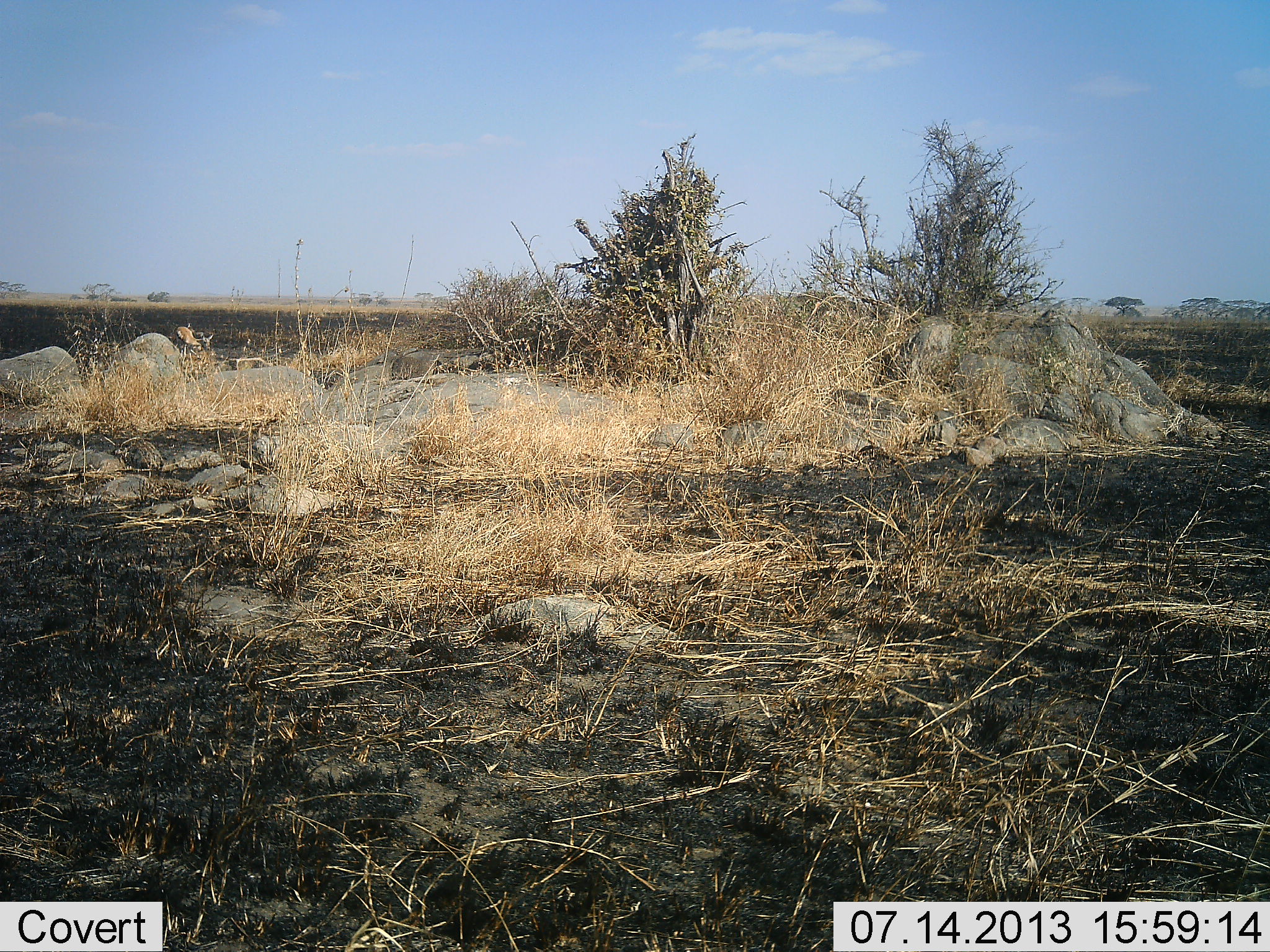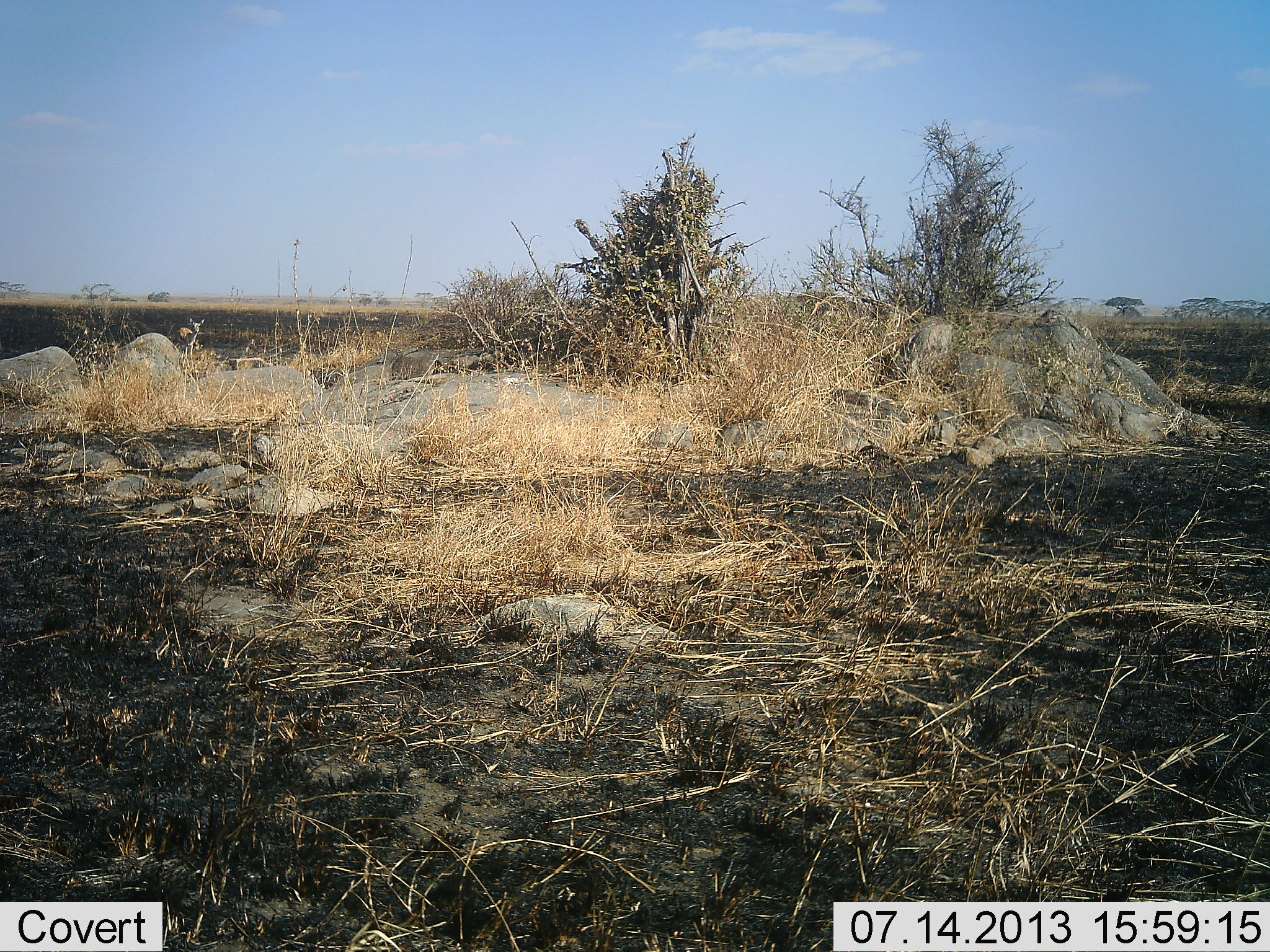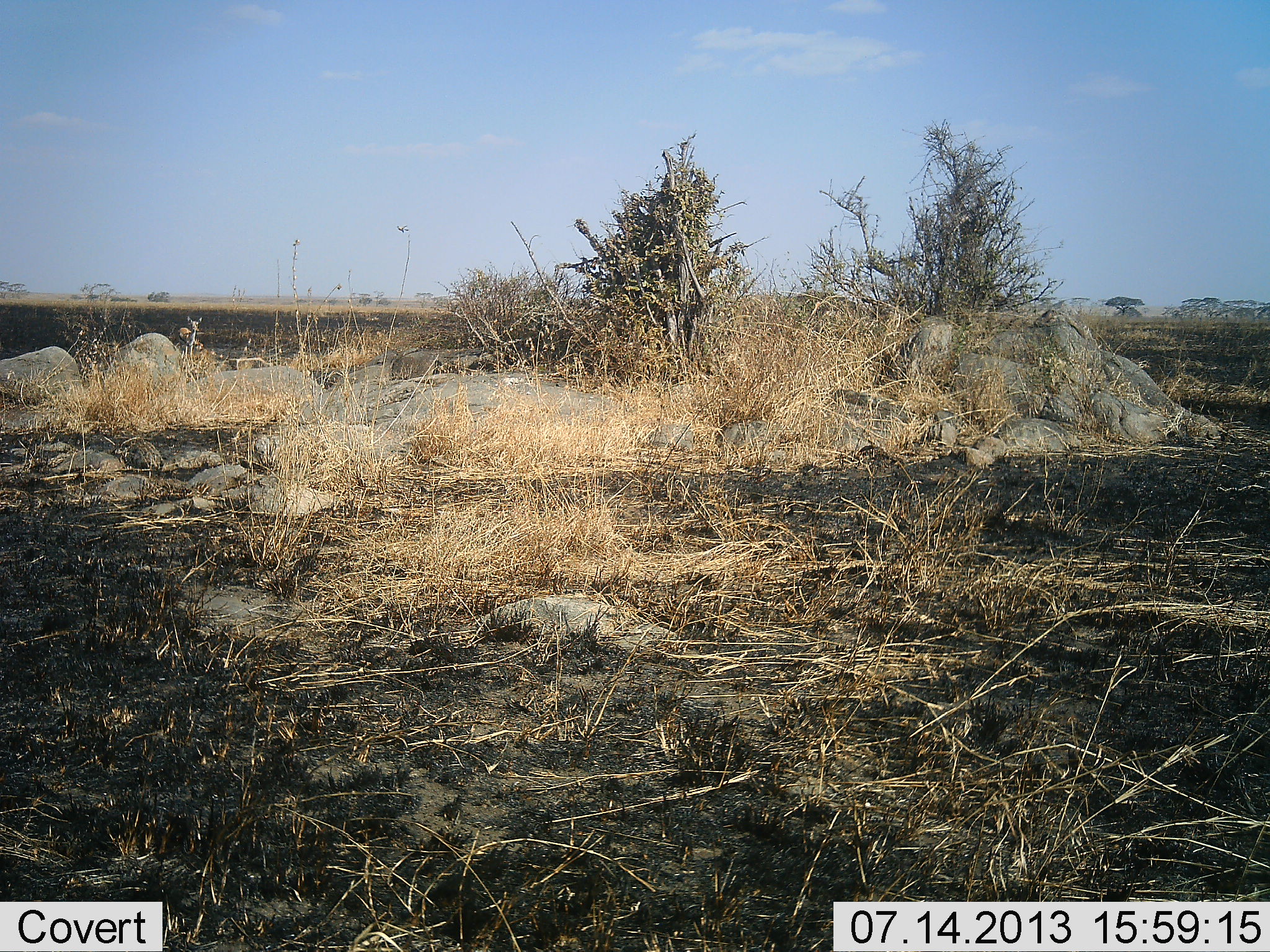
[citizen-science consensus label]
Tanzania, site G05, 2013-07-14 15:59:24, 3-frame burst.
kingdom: Animalia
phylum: Chordata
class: Mammalia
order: Artiodactyla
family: Bovidae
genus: Eudorcas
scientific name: Eudorcas thomsonii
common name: thomson's gazelle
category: gazellethomsons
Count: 1.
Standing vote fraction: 56%.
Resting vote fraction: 0%.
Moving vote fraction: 16%.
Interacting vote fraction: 0%.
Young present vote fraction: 0%.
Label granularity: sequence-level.